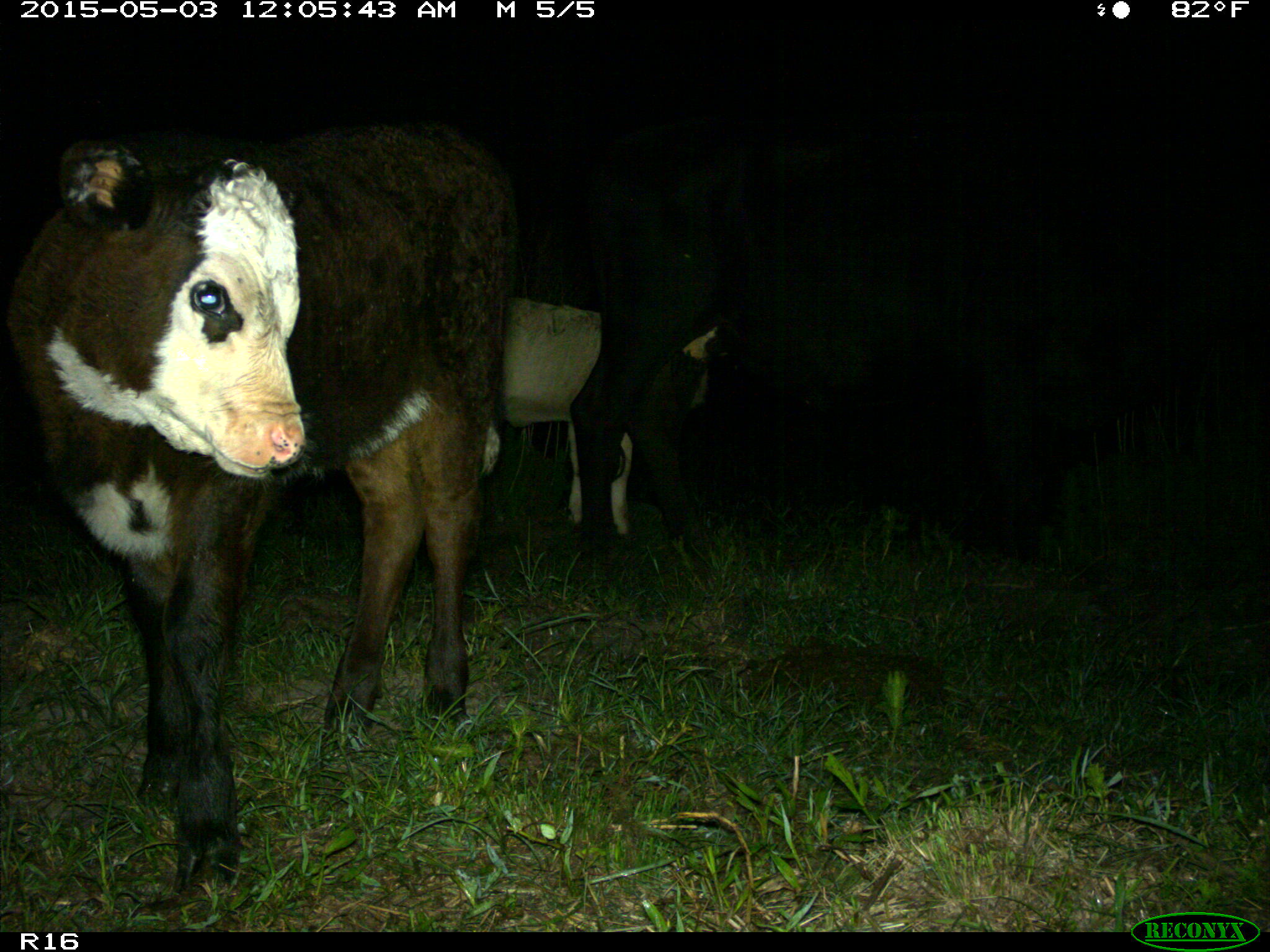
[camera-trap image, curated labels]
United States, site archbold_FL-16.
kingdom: Animalia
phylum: Chordata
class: Mammalia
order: Artiodactyla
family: Bovidae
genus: Bos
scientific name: Bos taurus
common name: domestic cow